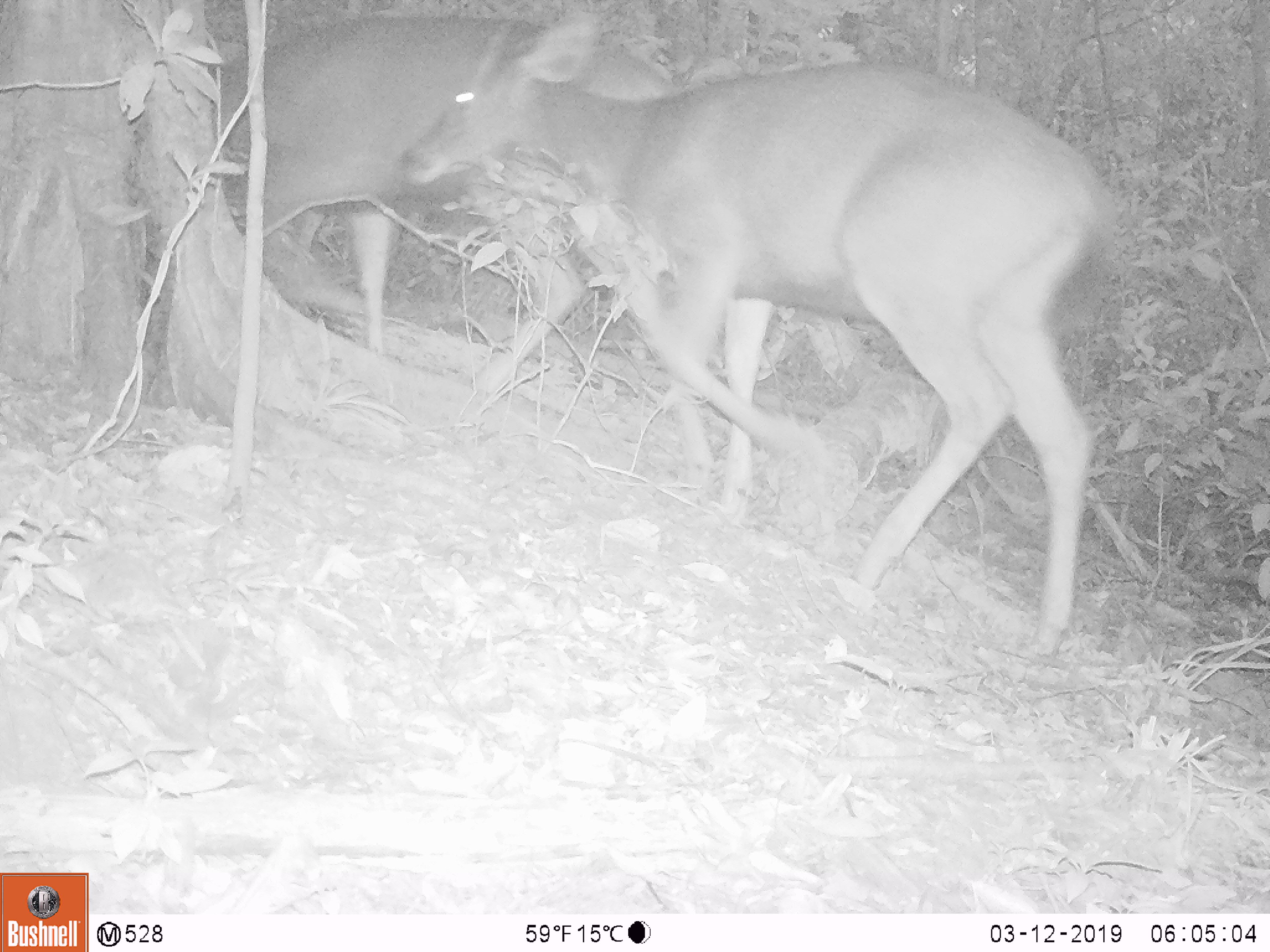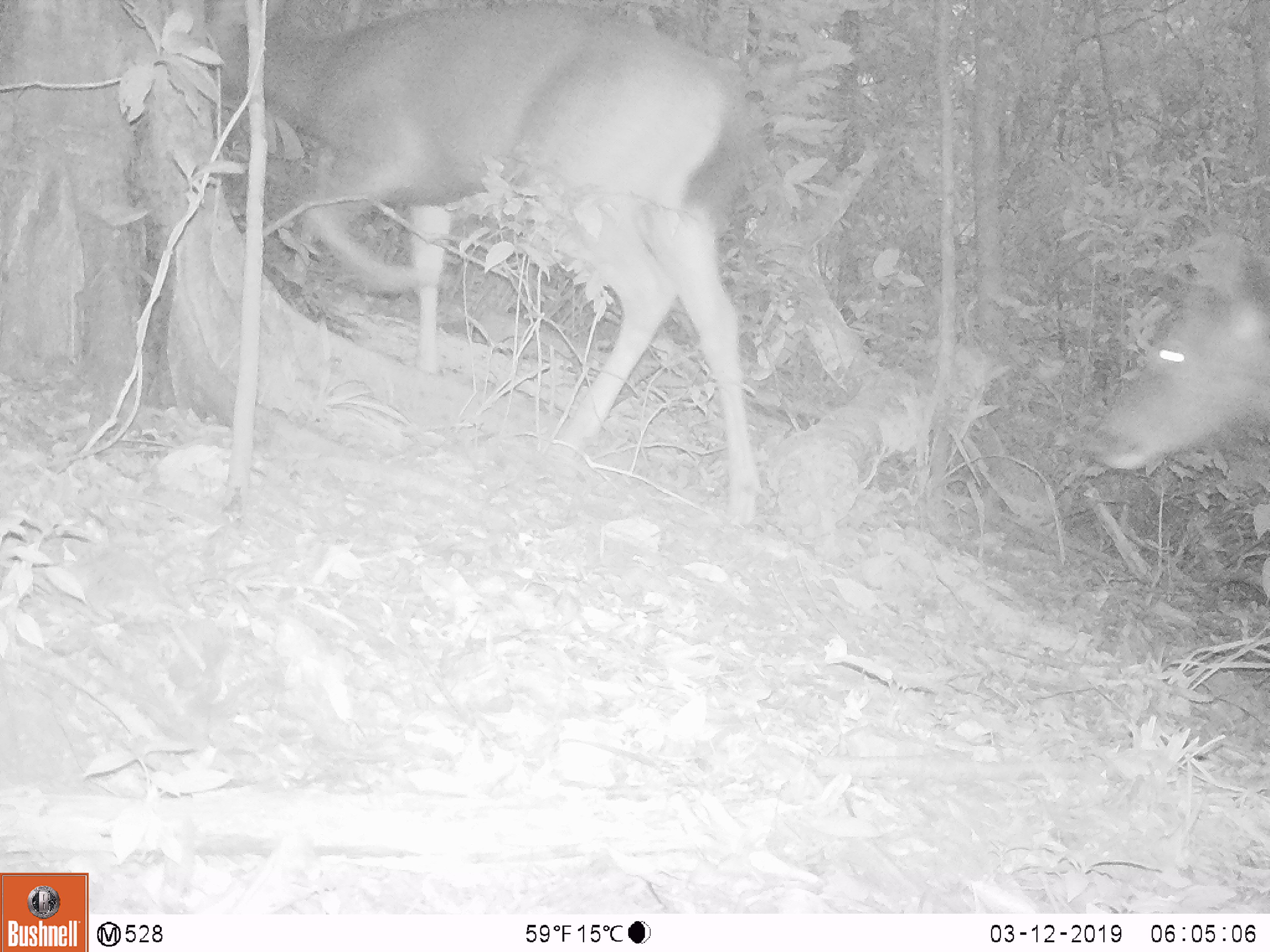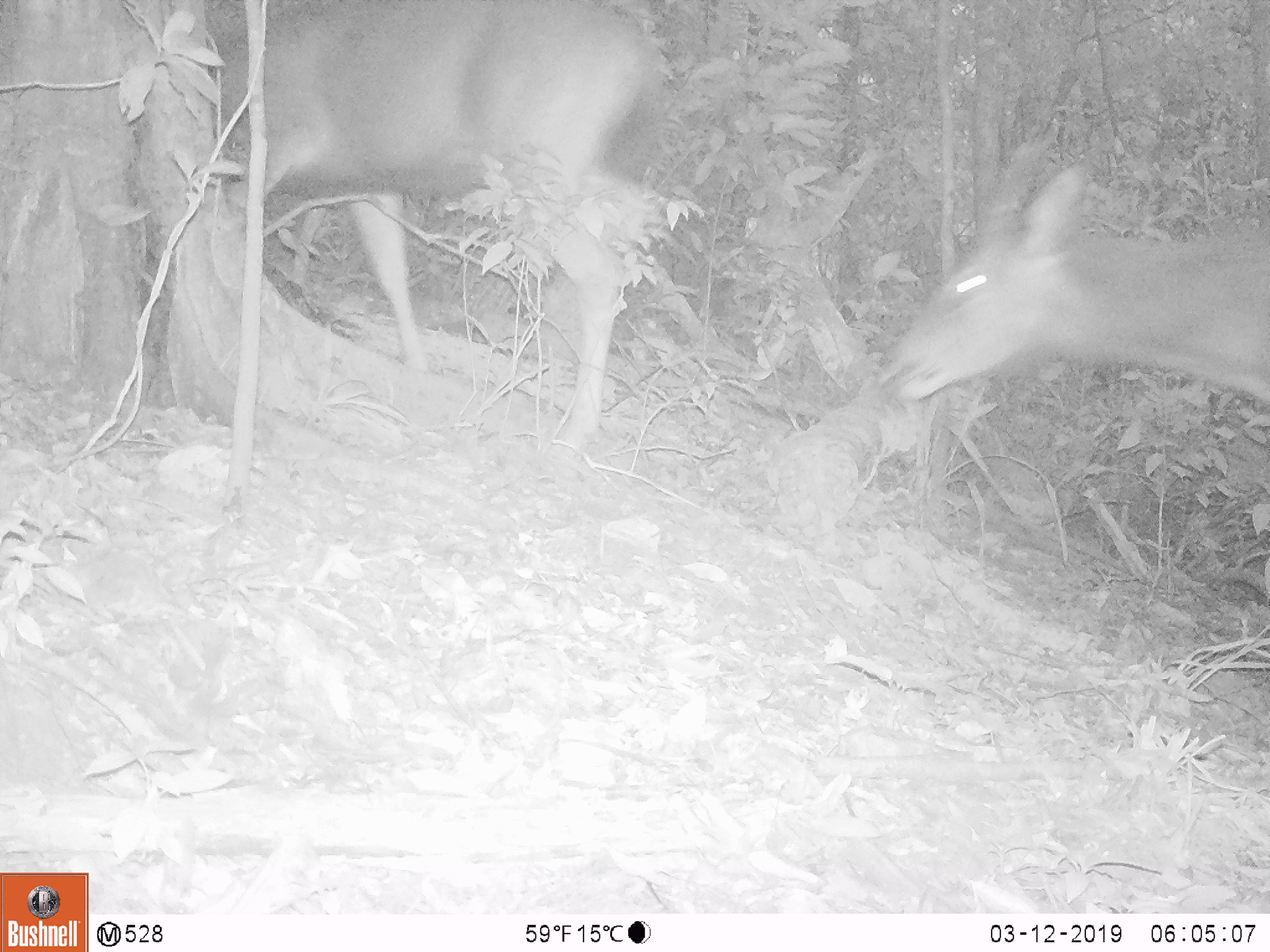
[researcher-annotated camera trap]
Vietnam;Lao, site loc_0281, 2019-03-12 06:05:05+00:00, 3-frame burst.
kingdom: Animalia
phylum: Chordata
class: Mammalia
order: Artiodactyla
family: Cervidae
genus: Rusa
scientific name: Rusa unicolor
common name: sambar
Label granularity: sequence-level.